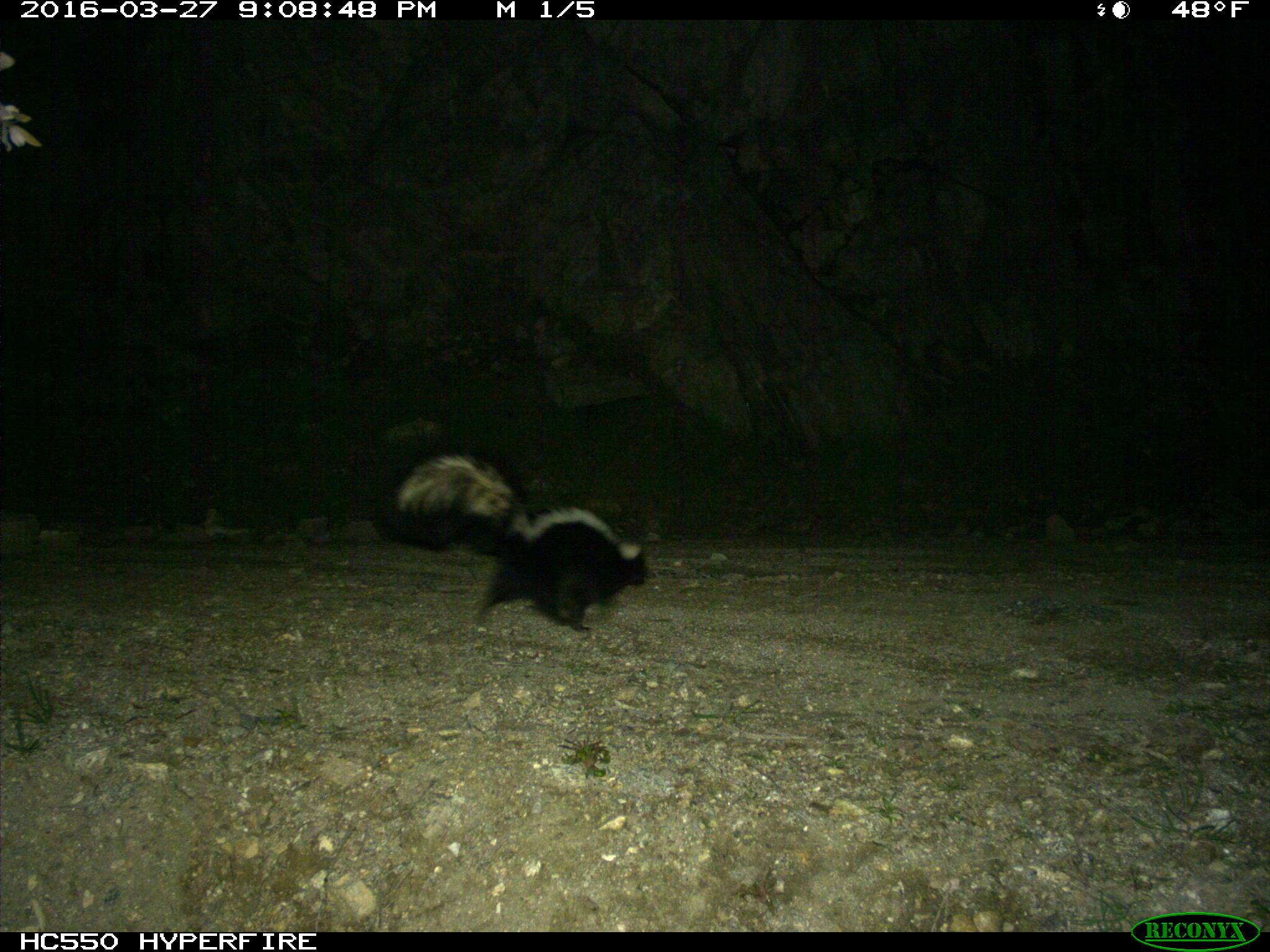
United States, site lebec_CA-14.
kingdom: Animalia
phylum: Chordata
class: Mammalia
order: Carnivora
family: Mephitidae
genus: Mephitis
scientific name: Mephitis mephitis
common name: striped skunk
Mephitis mephitis (striped skunk).